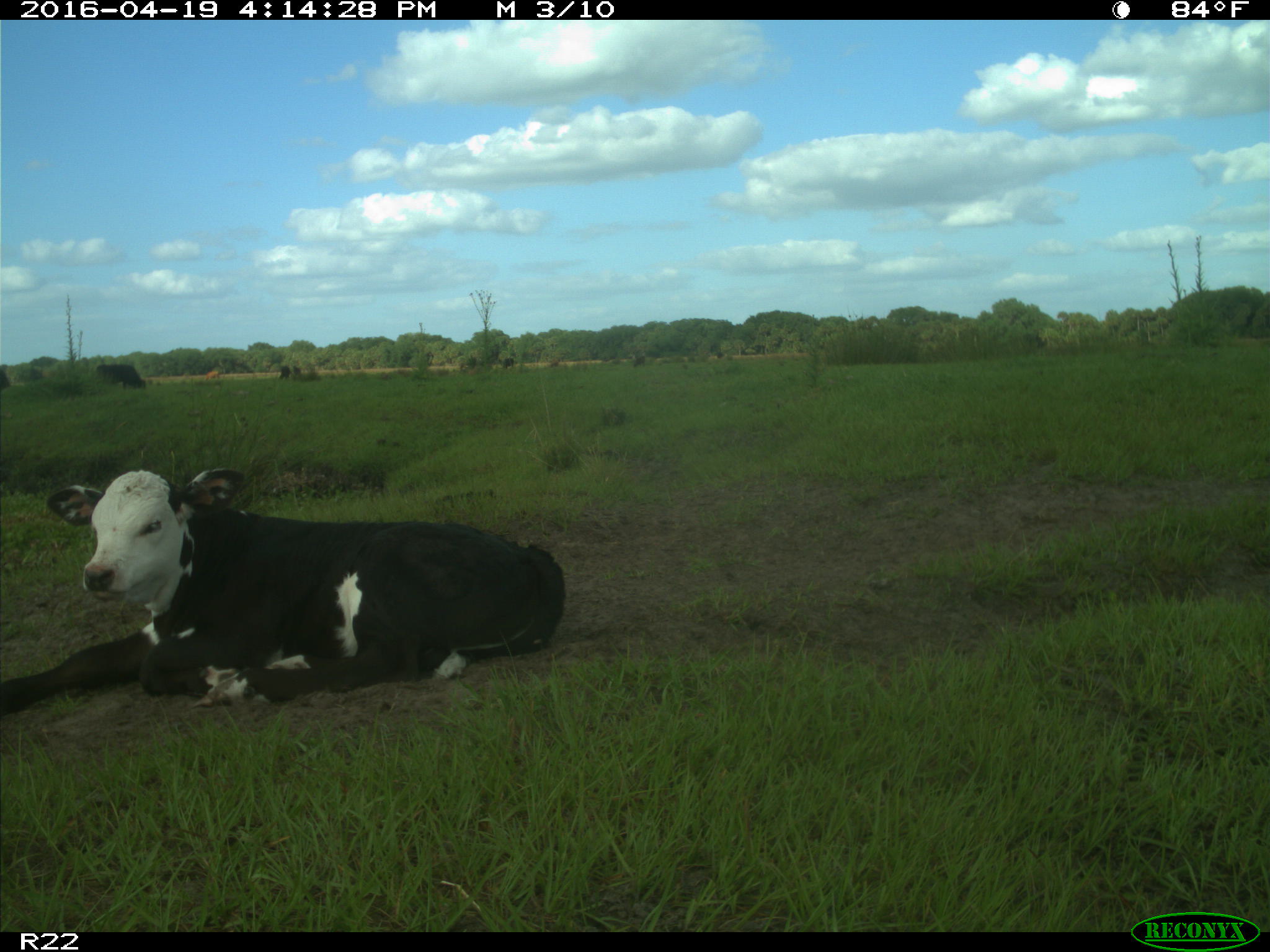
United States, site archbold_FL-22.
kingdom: Animalia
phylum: Chordata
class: Mammalia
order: Artiodactyla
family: Bovidae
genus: Bos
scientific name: Bos taurus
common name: domestic cow